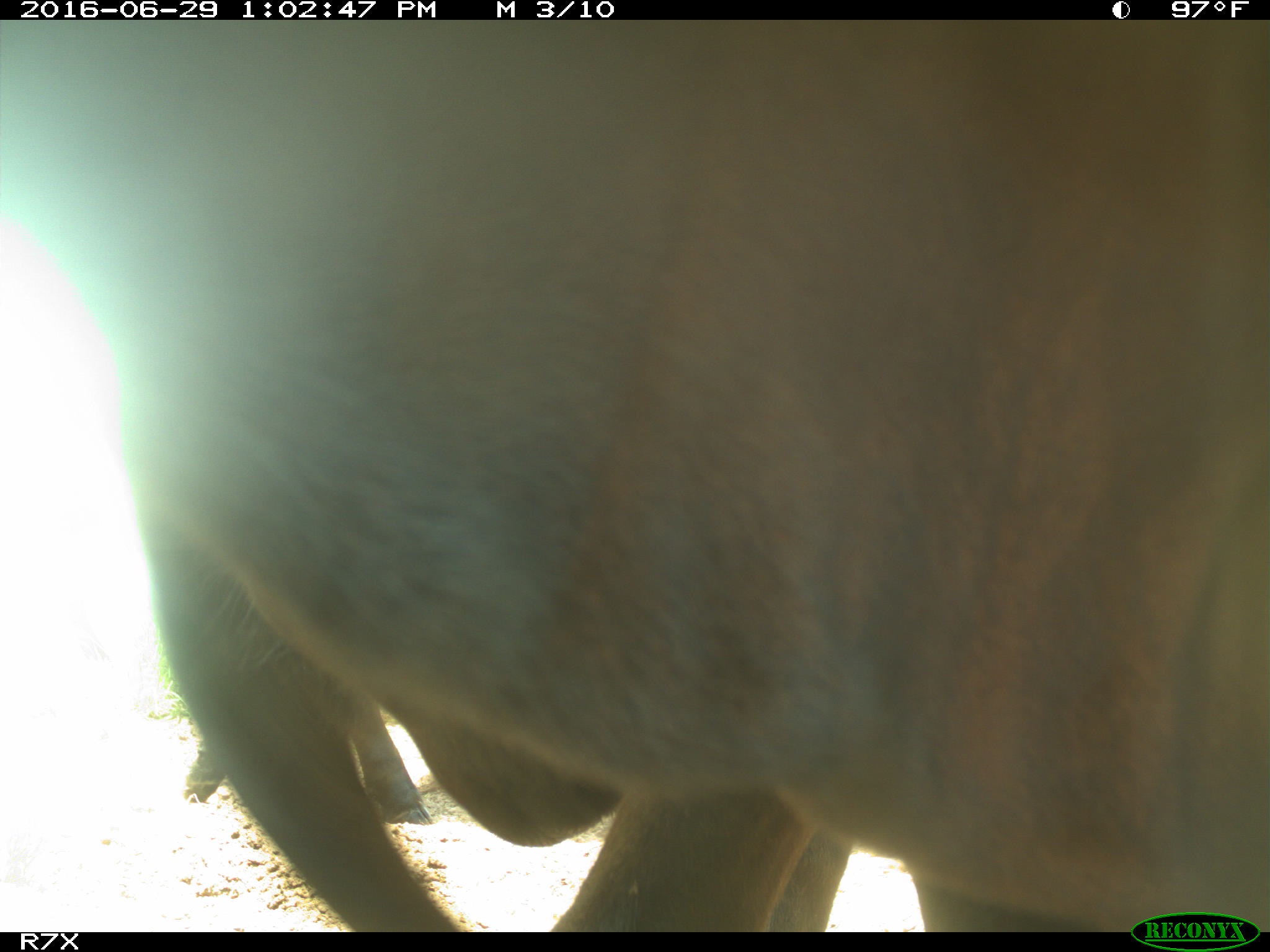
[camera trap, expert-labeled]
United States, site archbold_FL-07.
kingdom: Animalia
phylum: Chordata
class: Mammalia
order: Artiodactyla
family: Bovidae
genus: Bos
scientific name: Bos taurus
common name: domestic cow